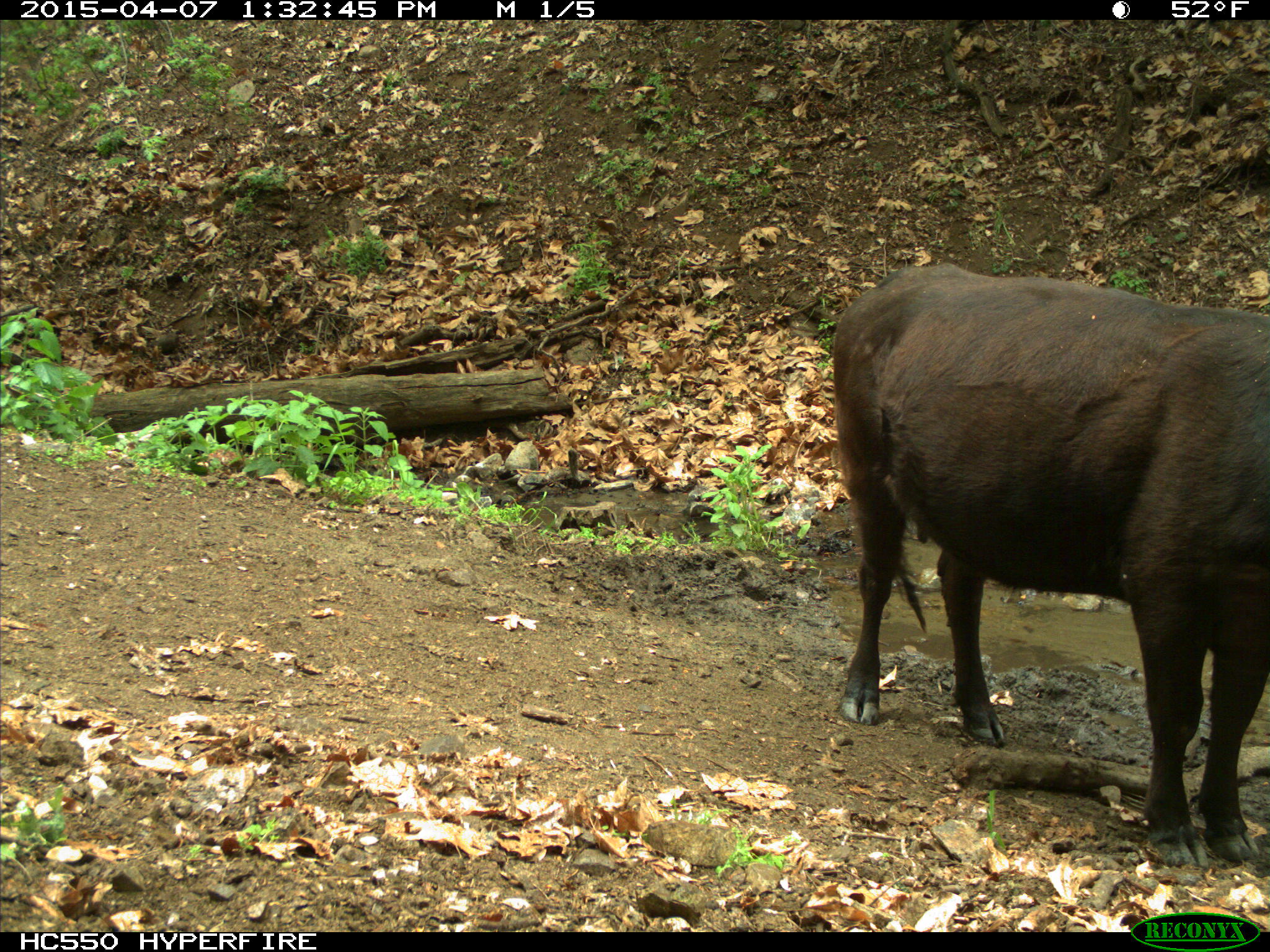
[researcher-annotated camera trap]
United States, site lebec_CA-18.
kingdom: Animalia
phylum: Chordata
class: Mammalia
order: Artiodactyla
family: Bovidae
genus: Bos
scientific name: Bos taurus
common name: domestic cow